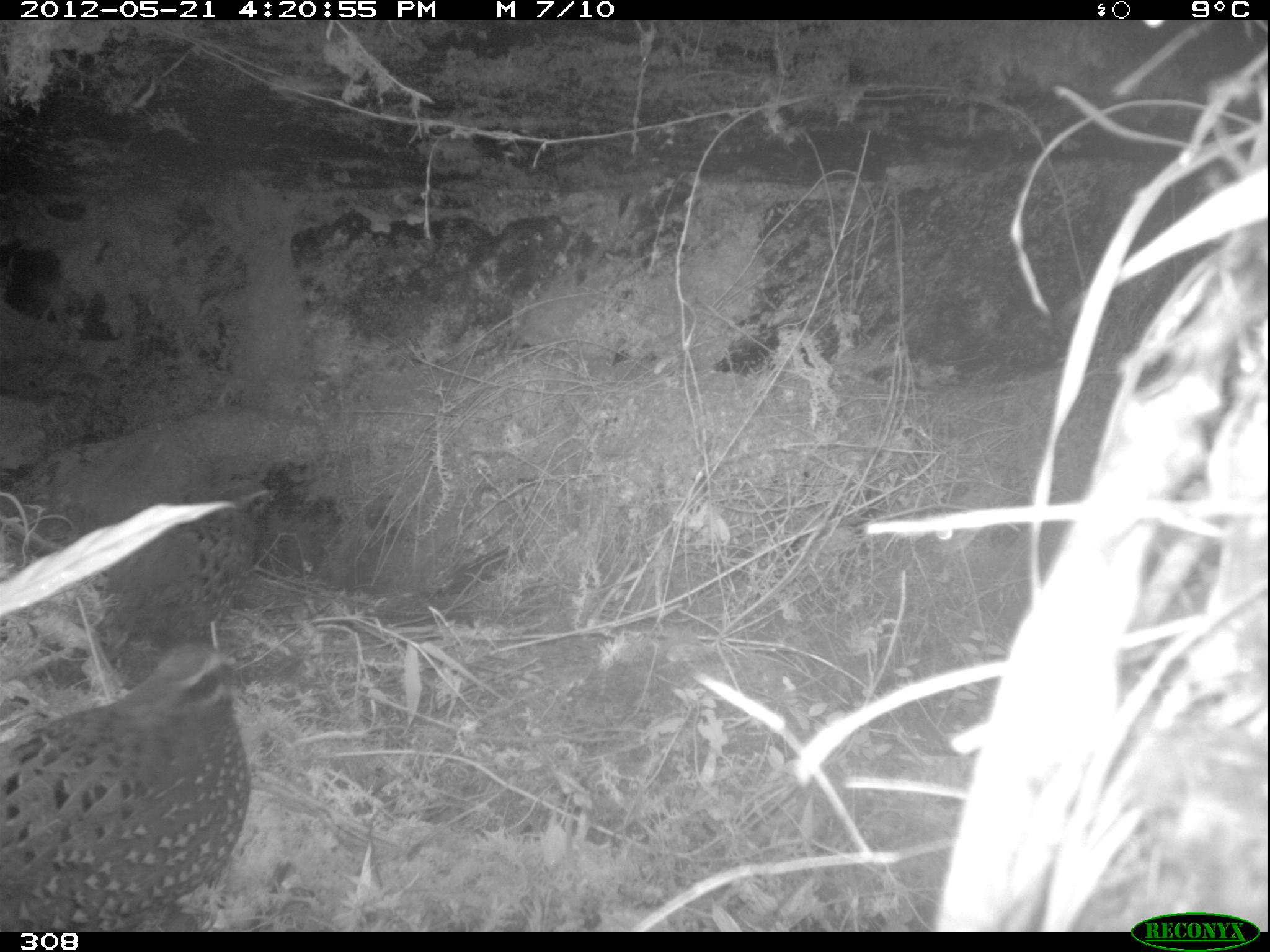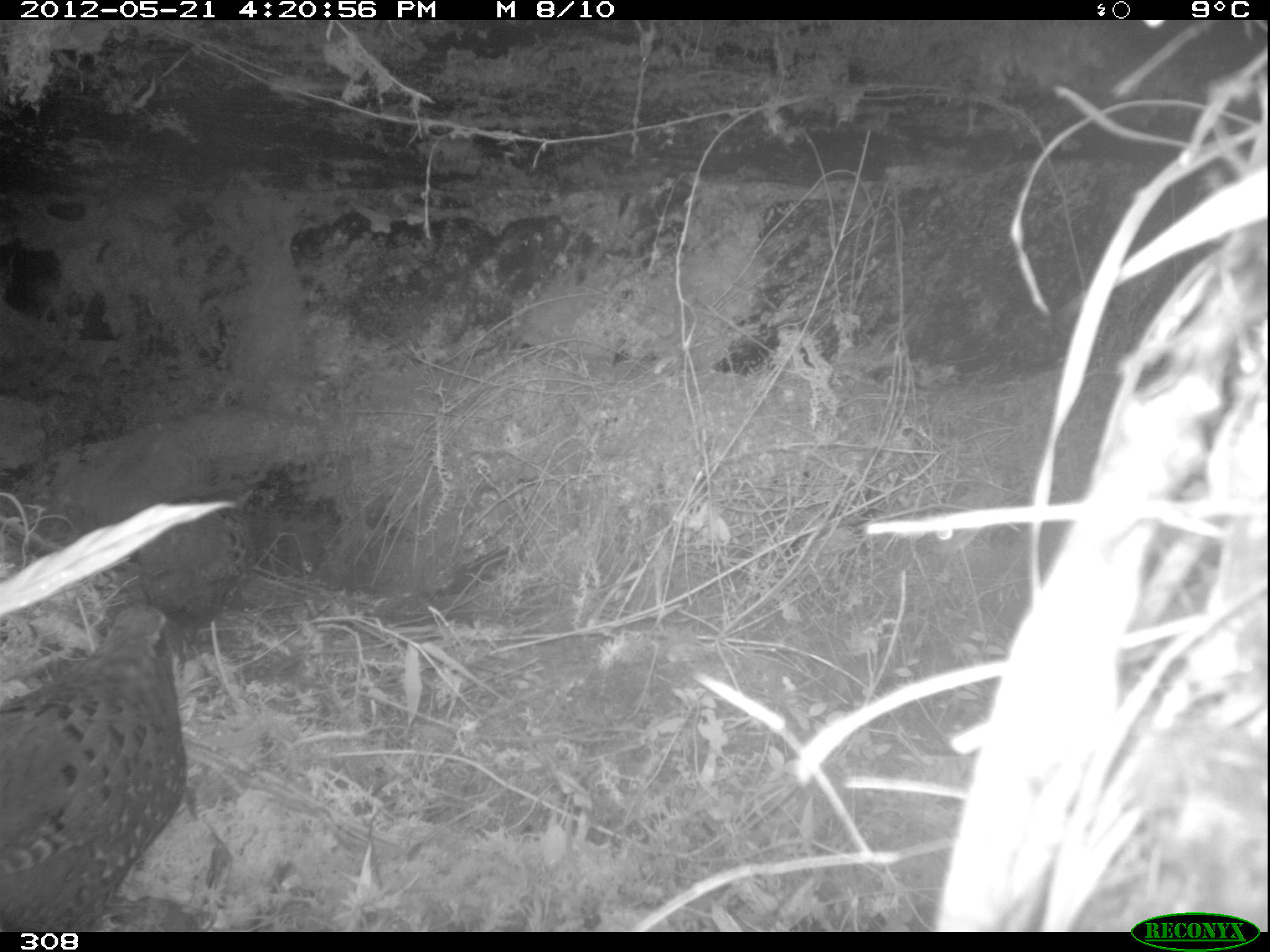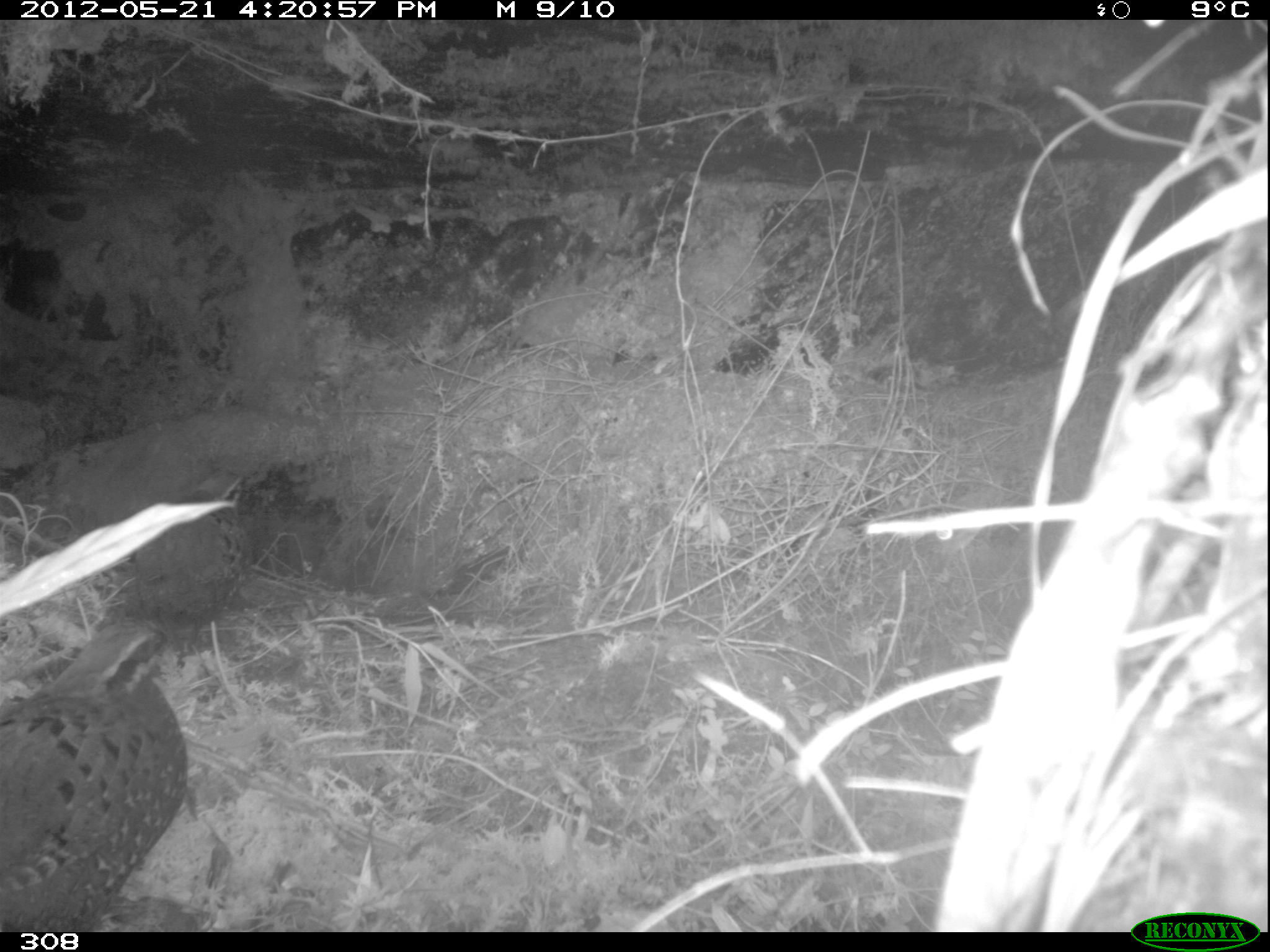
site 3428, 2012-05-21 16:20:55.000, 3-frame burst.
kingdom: Animalia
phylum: Chordata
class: Aves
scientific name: Aves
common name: bird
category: unknown bird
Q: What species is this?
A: Unknown bird (bird) (Aves).